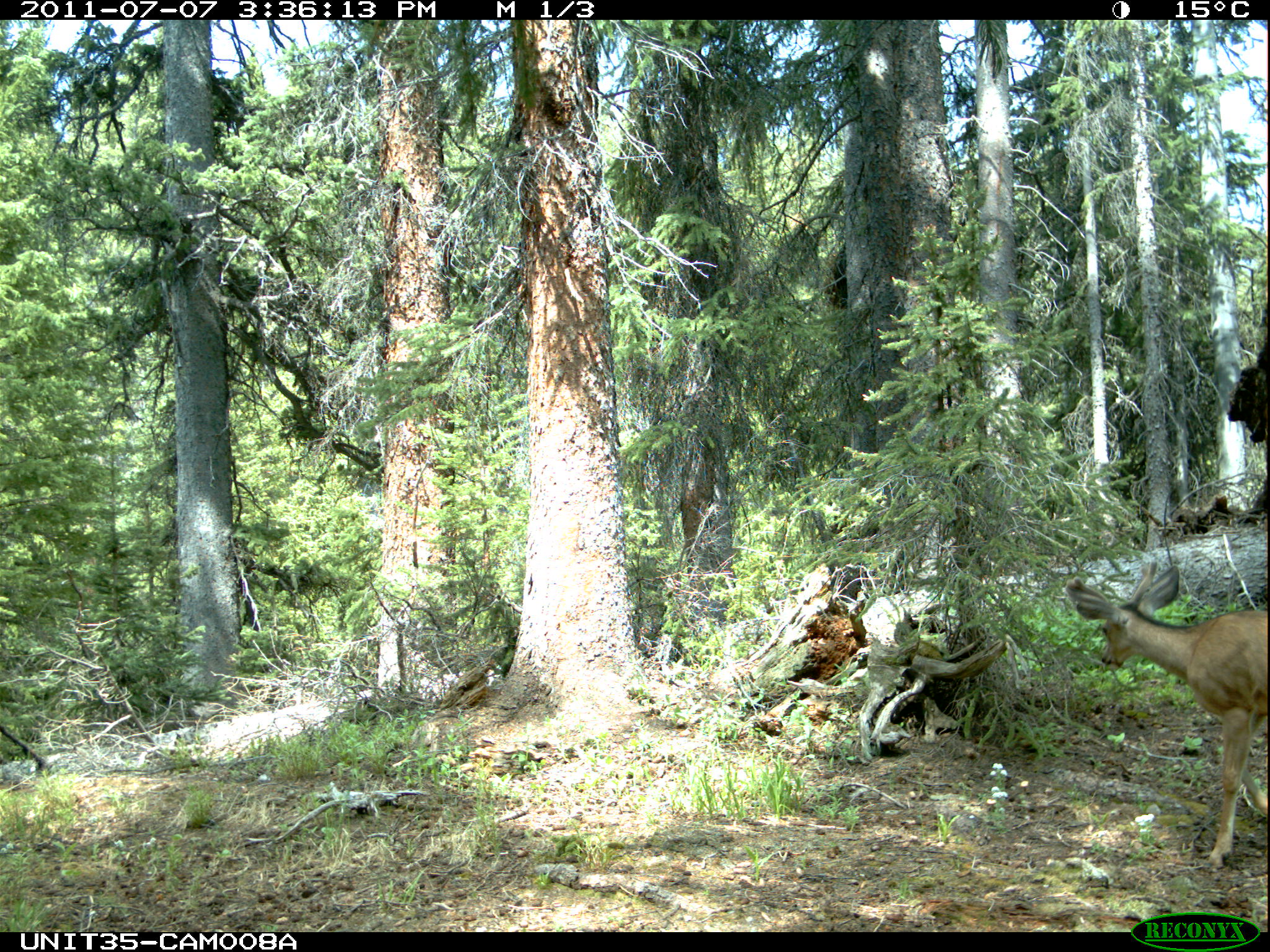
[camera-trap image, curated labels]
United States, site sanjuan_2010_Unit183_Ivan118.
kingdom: Animalia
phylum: Chordata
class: Mammalia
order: Artiodactyla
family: Cervidae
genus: Odocoileus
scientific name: Odocoileus hemionus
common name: mule deer